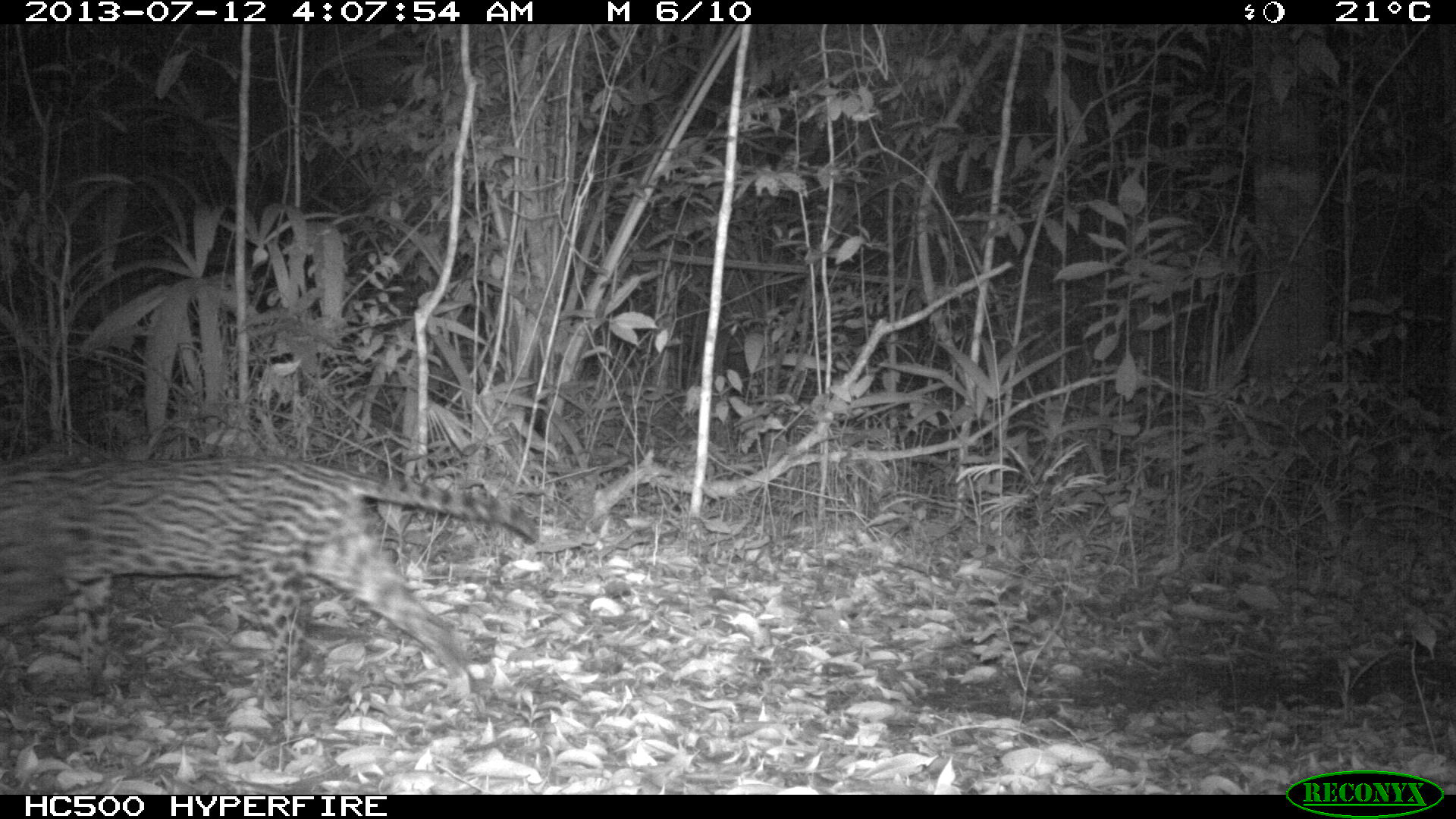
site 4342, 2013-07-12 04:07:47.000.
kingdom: Animalia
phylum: Chordata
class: Mammalia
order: Carnivora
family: Felidae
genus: Leopardus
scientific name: Leopardus pardalis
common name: ocelot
Leopardus pardalis (ocelot), count 1, sex male.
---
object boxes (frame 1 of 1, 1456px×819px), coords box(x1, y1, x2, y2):
leopardus pardalis: box(0, 446, 542, 723)